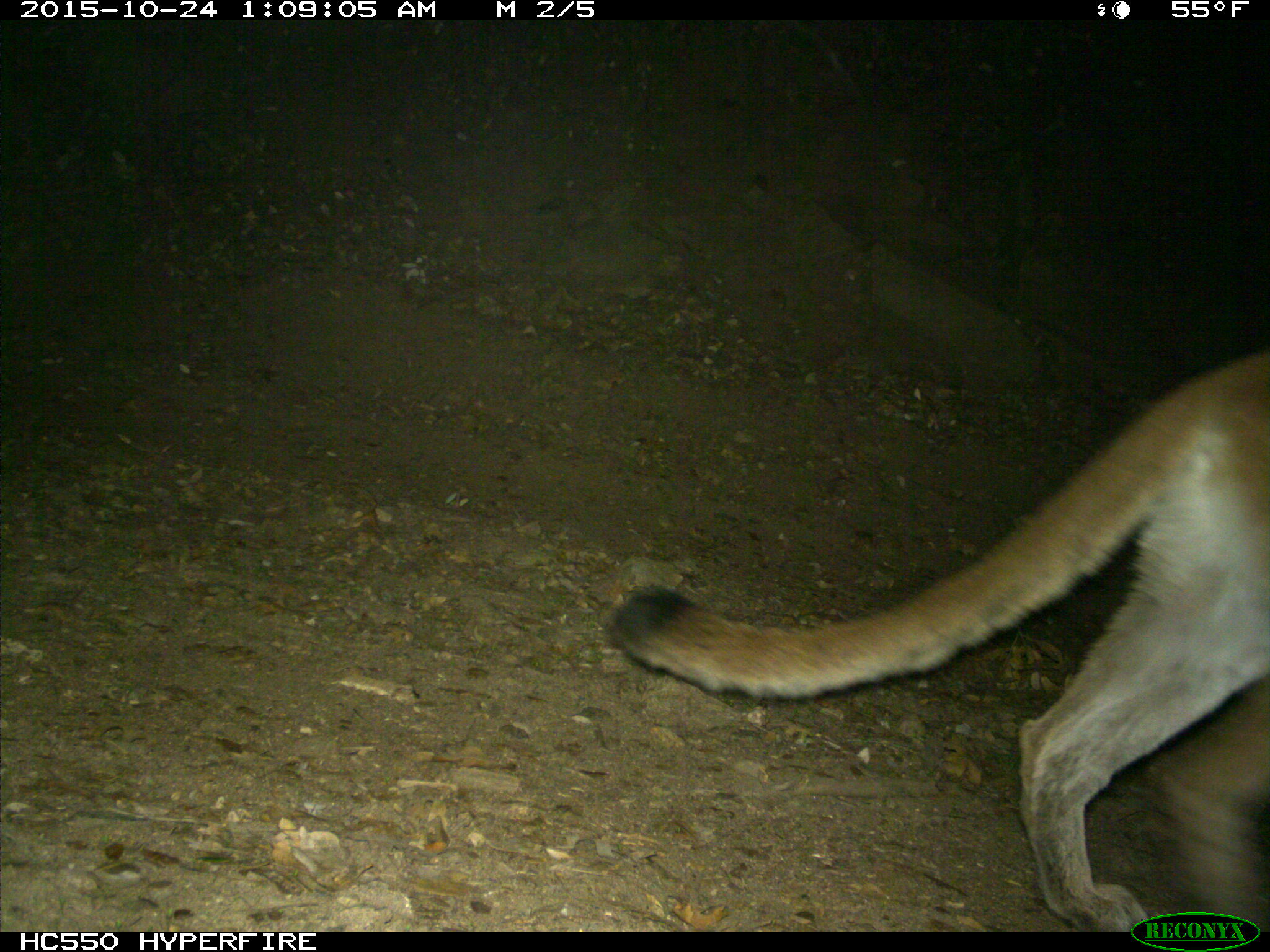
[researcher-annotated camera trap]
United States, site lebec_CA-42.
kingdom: Animalia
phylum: Chordata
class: Mammalia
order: Carnivora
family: Felidae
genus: Puma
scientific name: Puma concolor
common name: mountain lion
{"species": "Puma concolor (mountain lion)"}